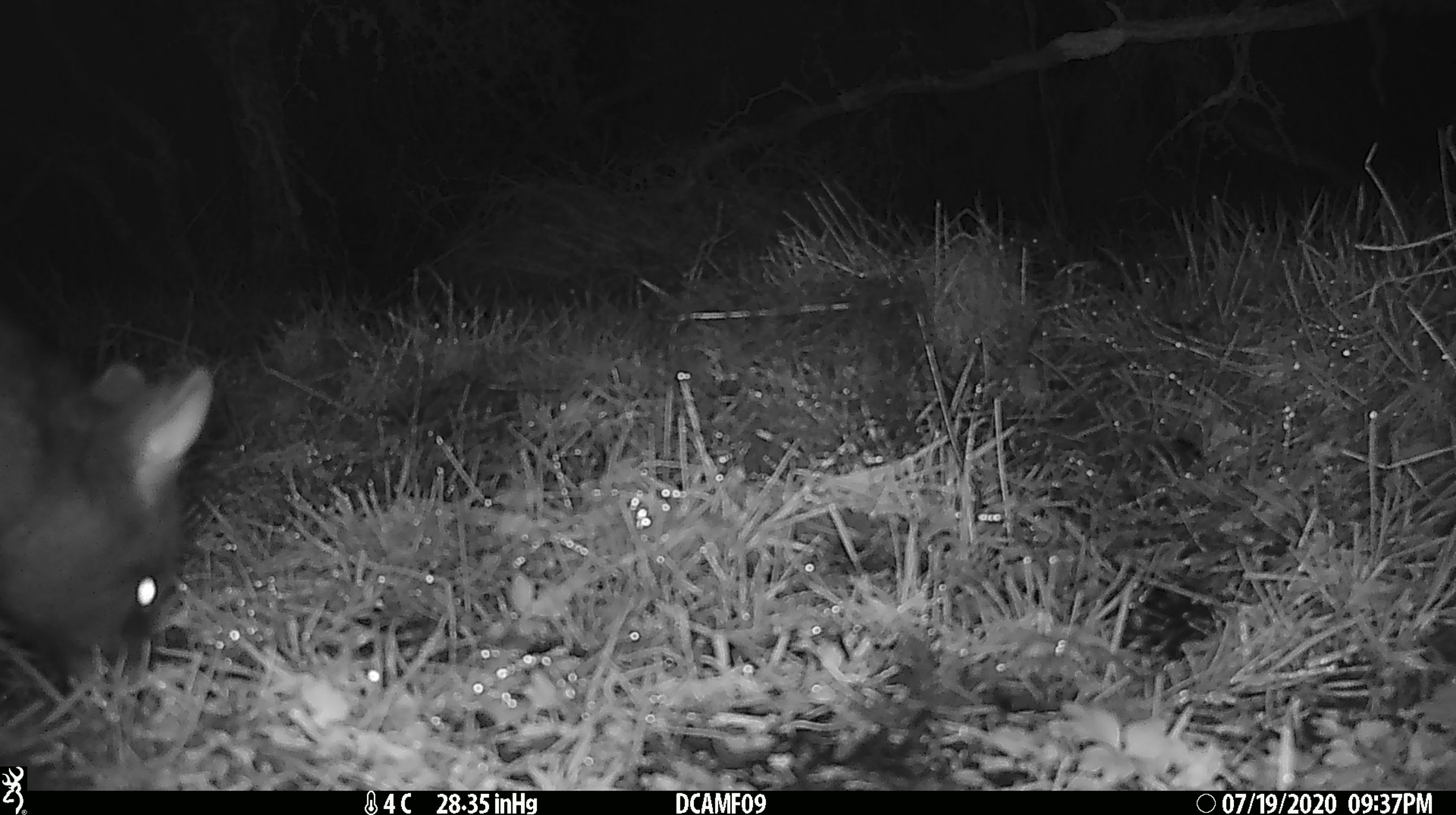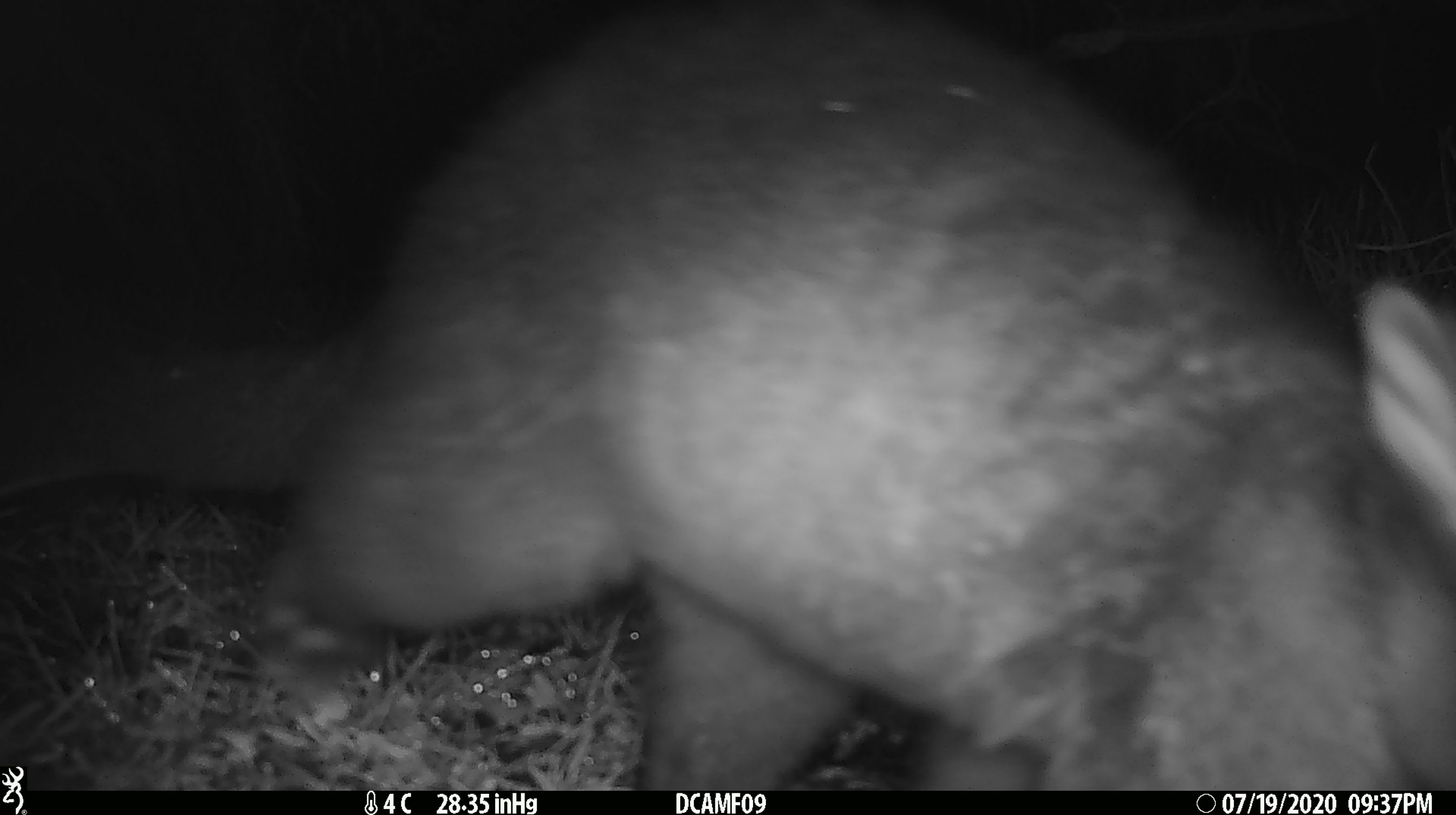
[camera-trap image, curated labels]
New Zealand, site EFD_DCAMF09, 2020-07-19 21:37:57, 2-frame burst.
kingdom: Animalia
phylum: Chordata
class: Mammalia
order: Diprotodontia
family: Phalangeridae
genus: Trichosurus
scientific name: Trichosurus vulpecula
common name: common brushtail possum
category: possum